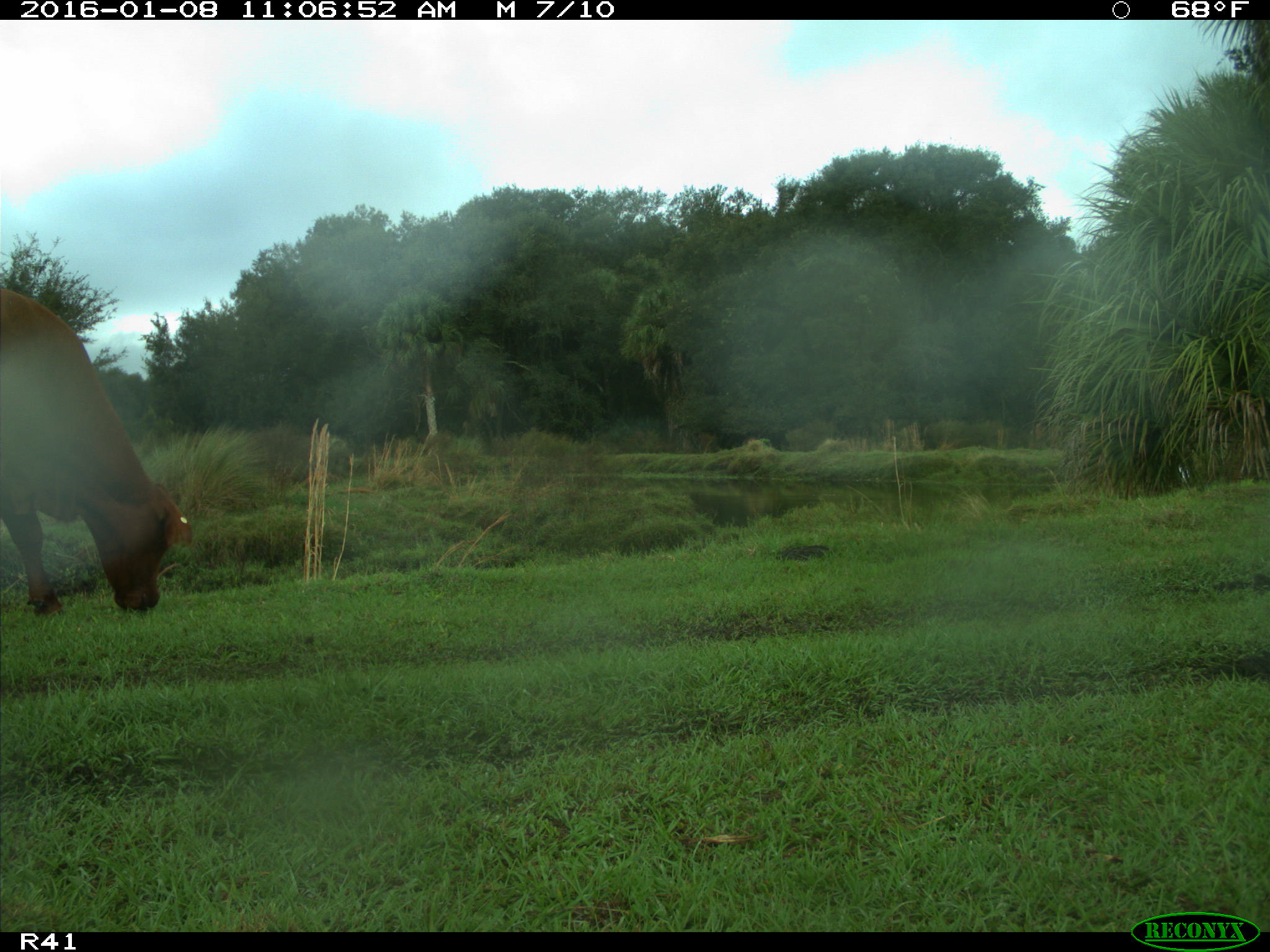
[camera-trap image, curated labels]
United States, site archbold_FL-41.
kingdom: Animalia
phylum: Chordata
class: Mammalia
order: Artiodactyla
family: Bovidae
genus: Bos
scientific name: Bos taurus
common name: domestic cow